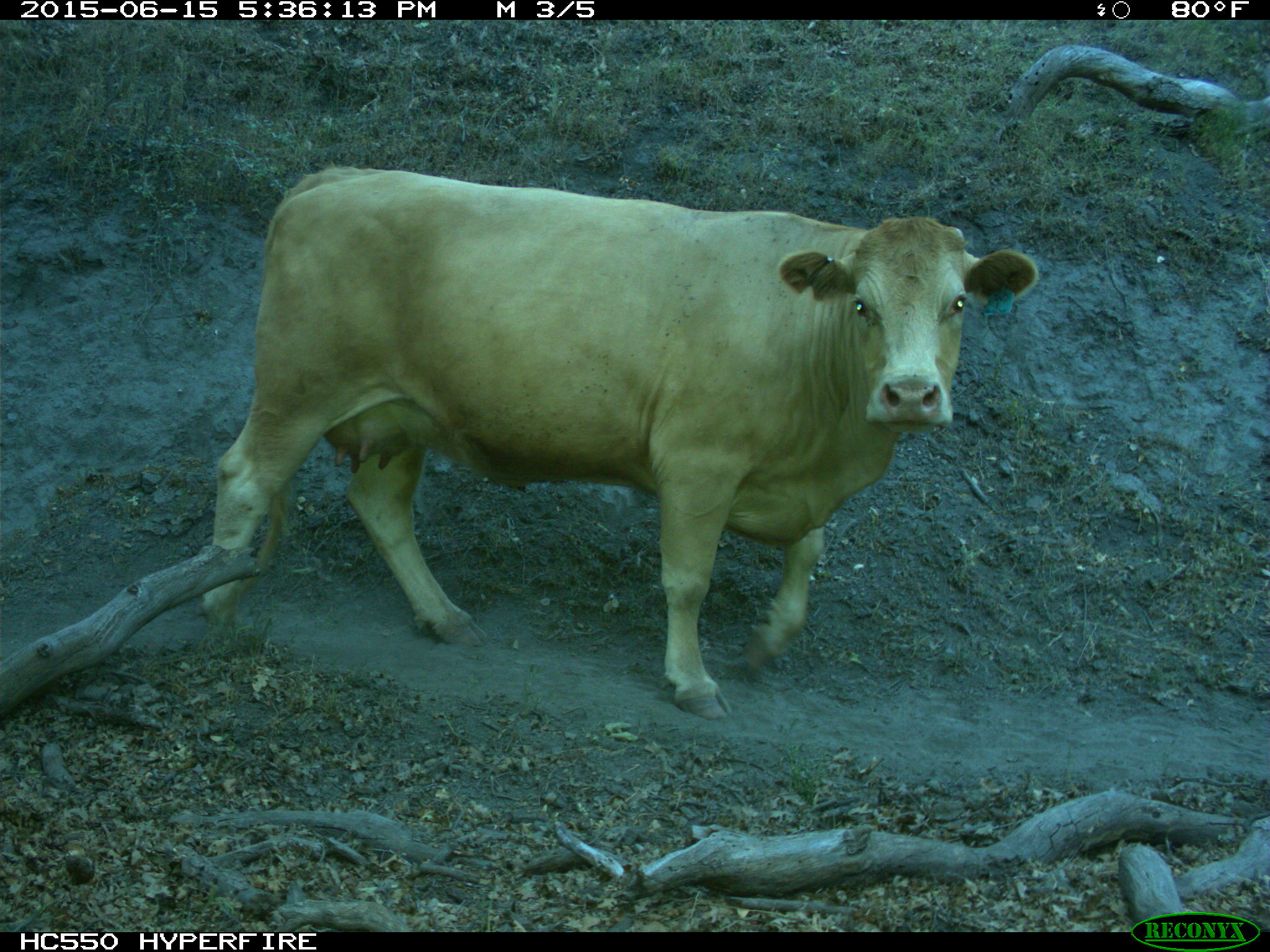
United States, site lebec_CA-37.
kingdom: Animalia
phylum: Chordata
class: Mammalia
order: Artiodactyla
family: Bovidae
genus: Bos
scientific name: Bos taurus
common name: domestic cow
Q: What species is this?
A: Bos taurus (domestic cow).